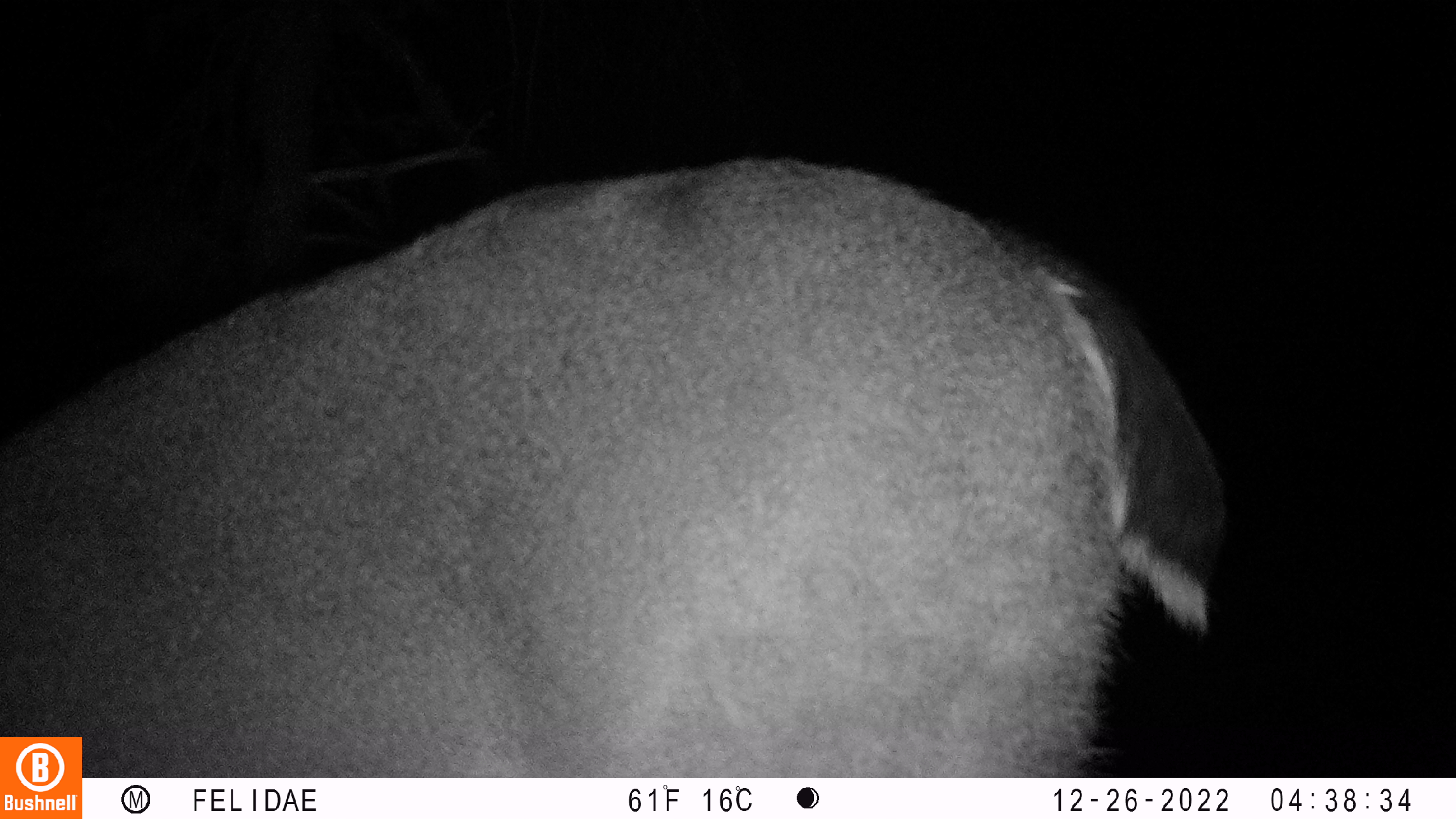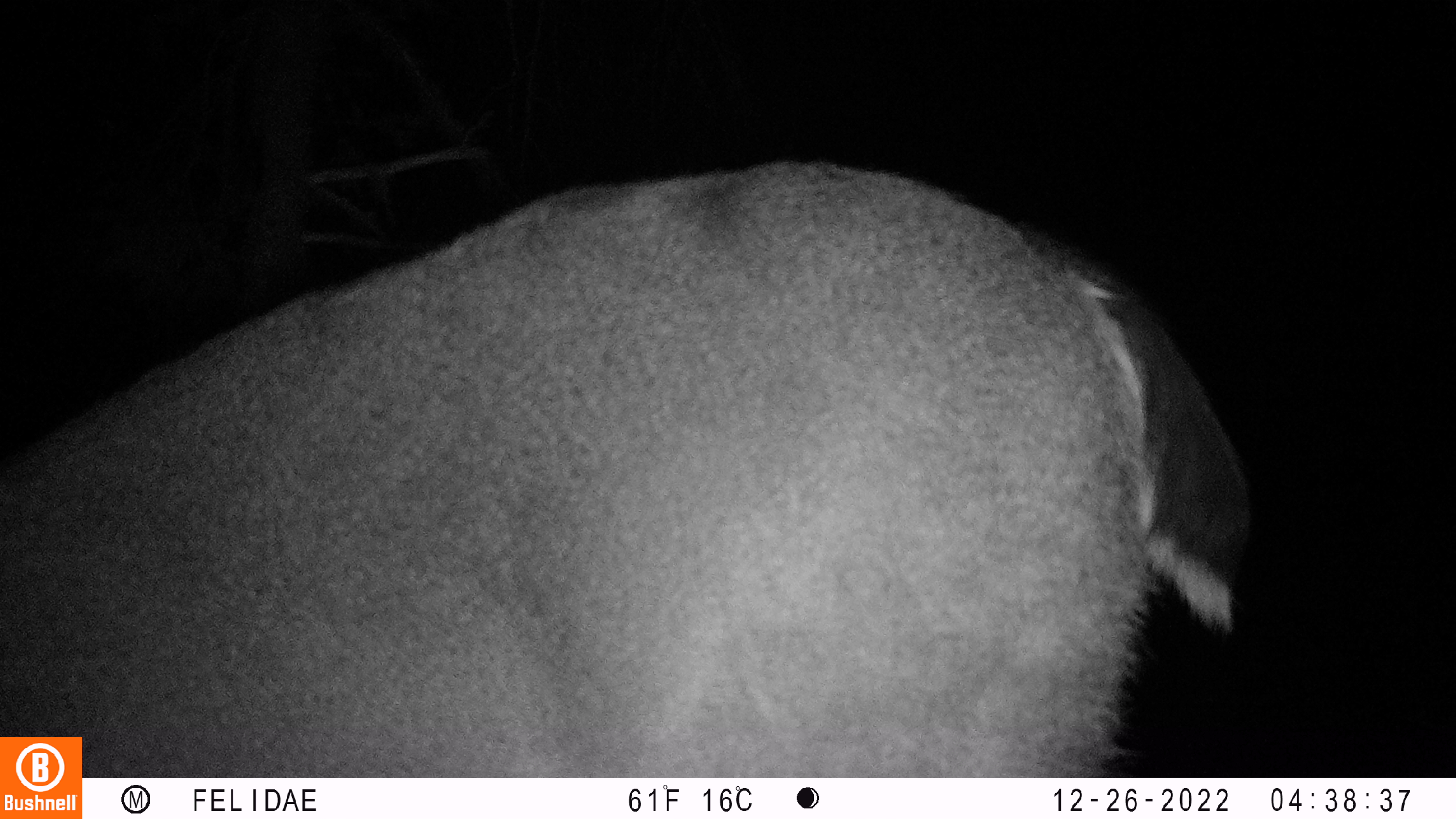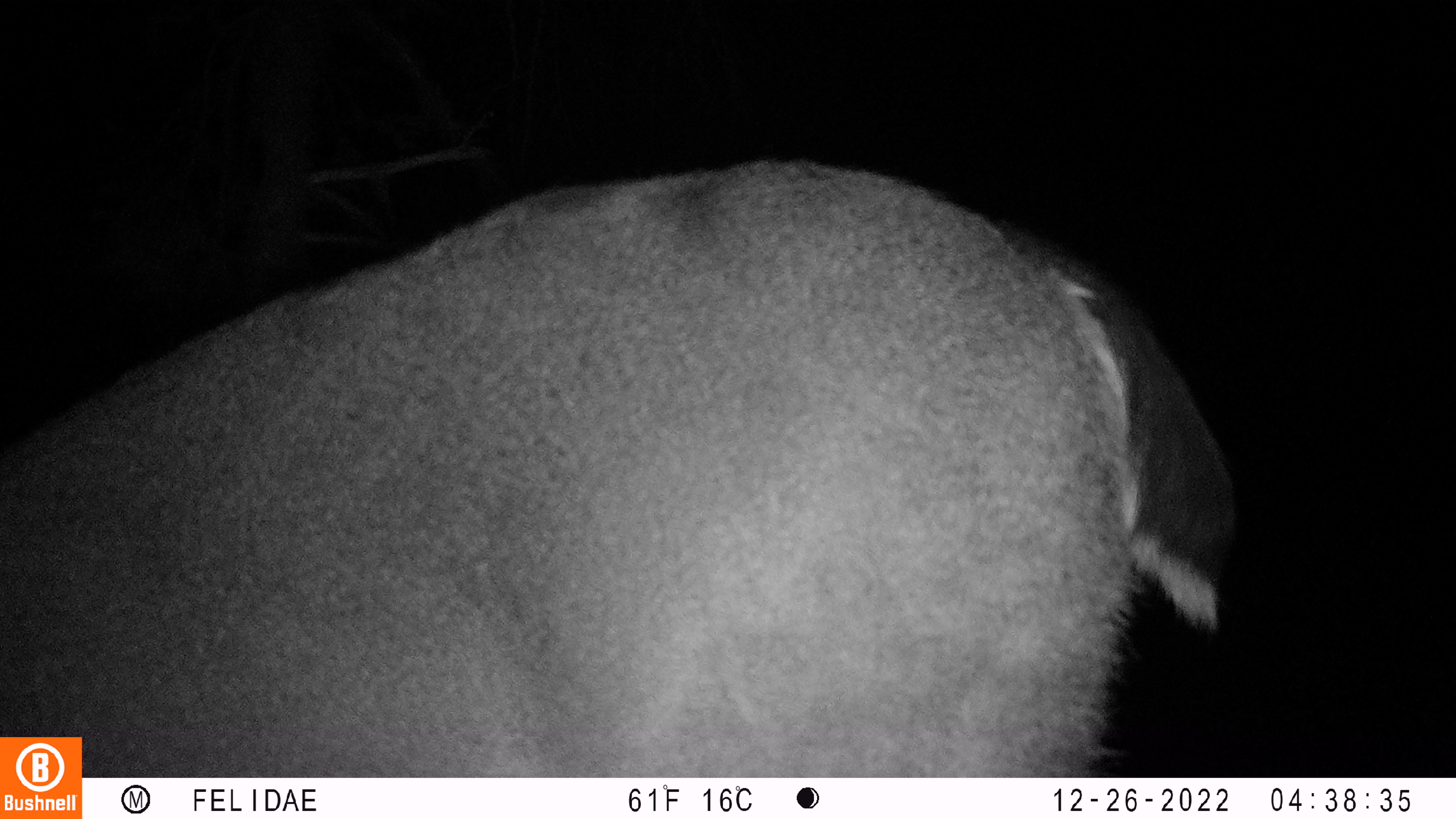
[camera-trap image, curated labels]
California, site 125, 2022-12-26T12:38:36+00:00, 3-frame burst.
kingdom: Animalia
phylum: Chordata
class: Mammalia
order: Artiodactyla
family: Cervidae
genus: Odocoileus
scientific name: Odocoileus hemionus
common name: mule deer